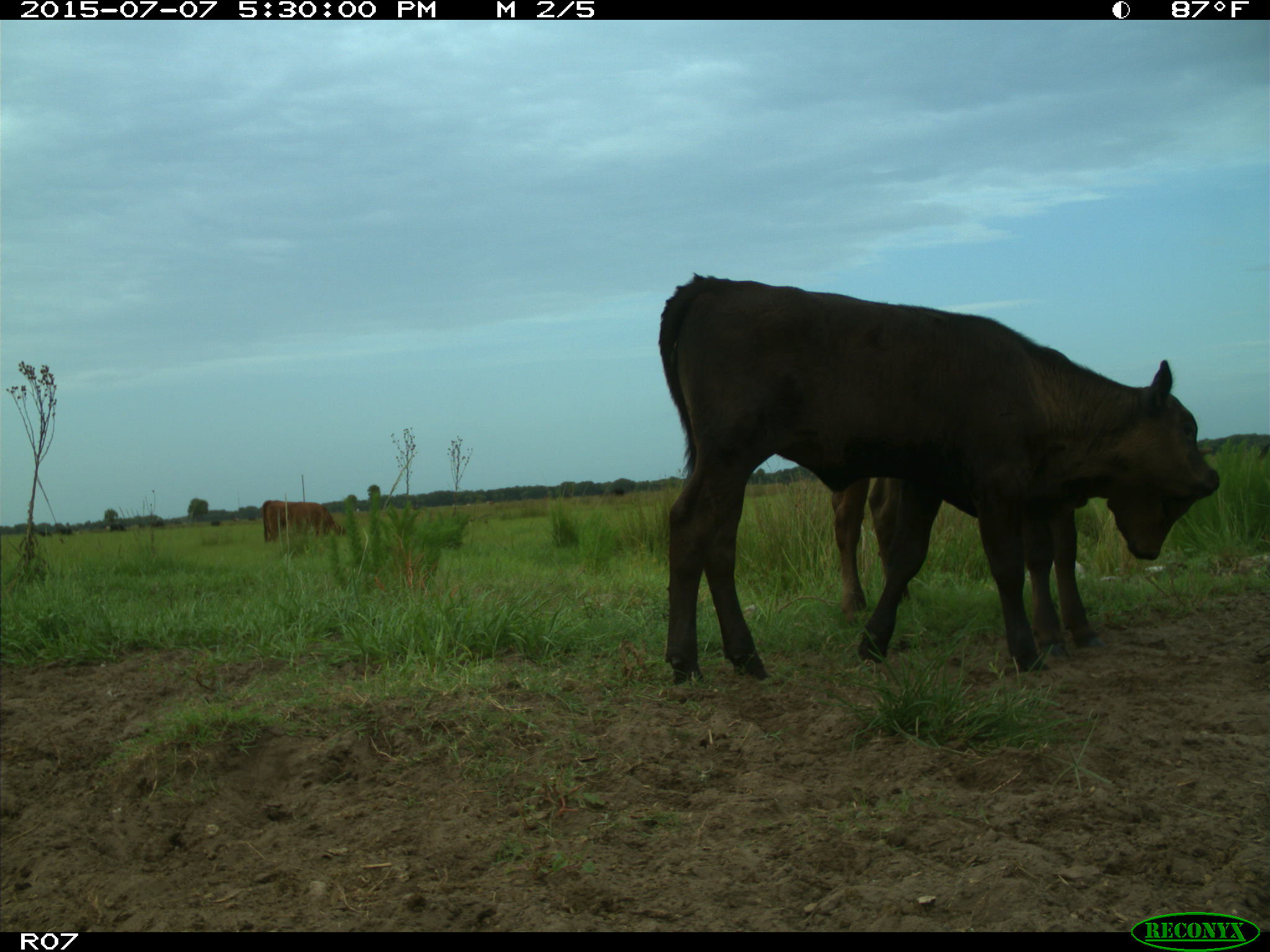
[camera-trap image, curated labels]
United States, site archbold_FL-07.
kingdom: Animalia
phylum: Chordata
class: Mammalia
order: Artiodactyla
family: Bovidae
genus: Bos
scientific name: Bos taurus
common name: domestic cow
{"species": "Bos taurus (domestic cow)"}